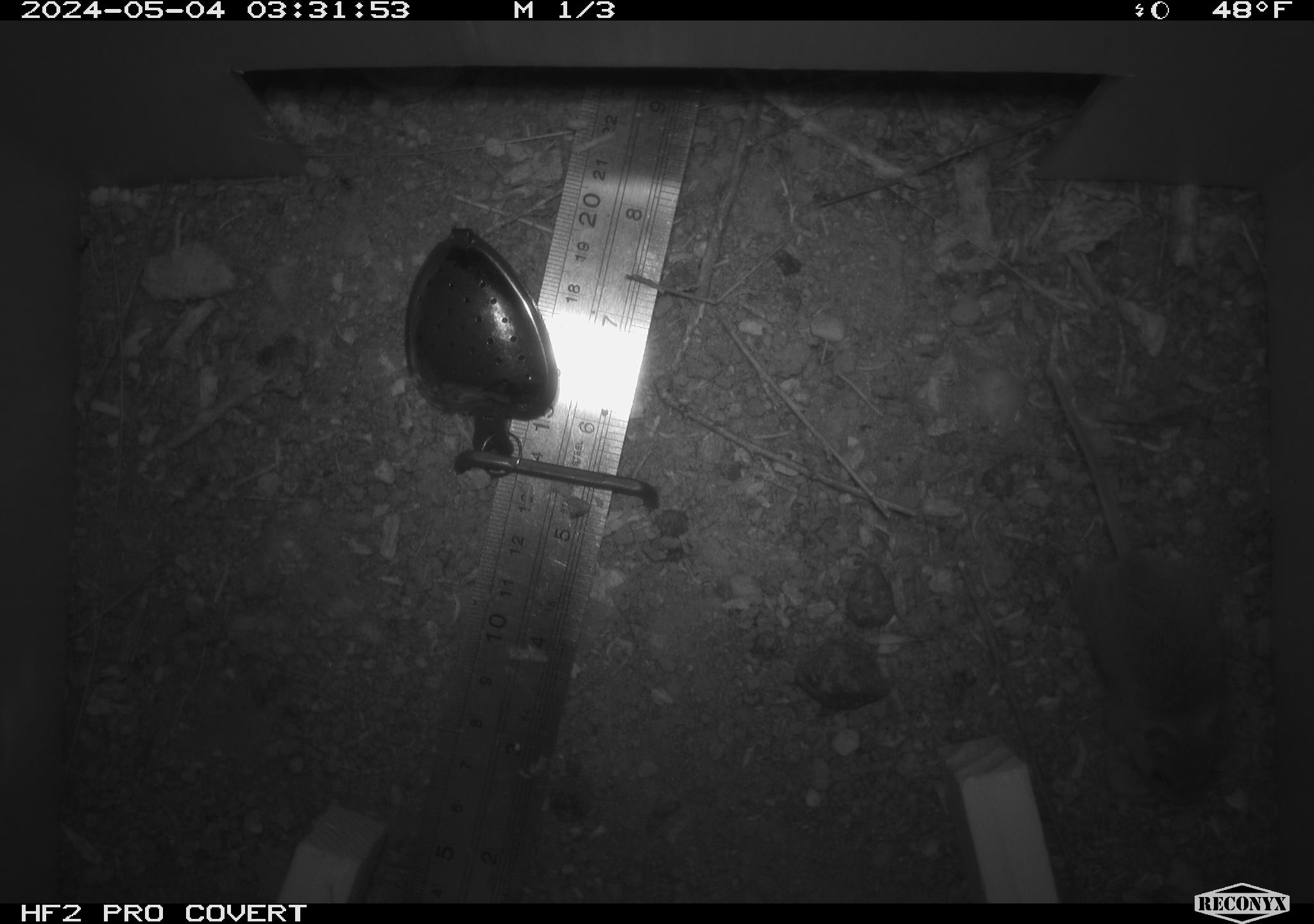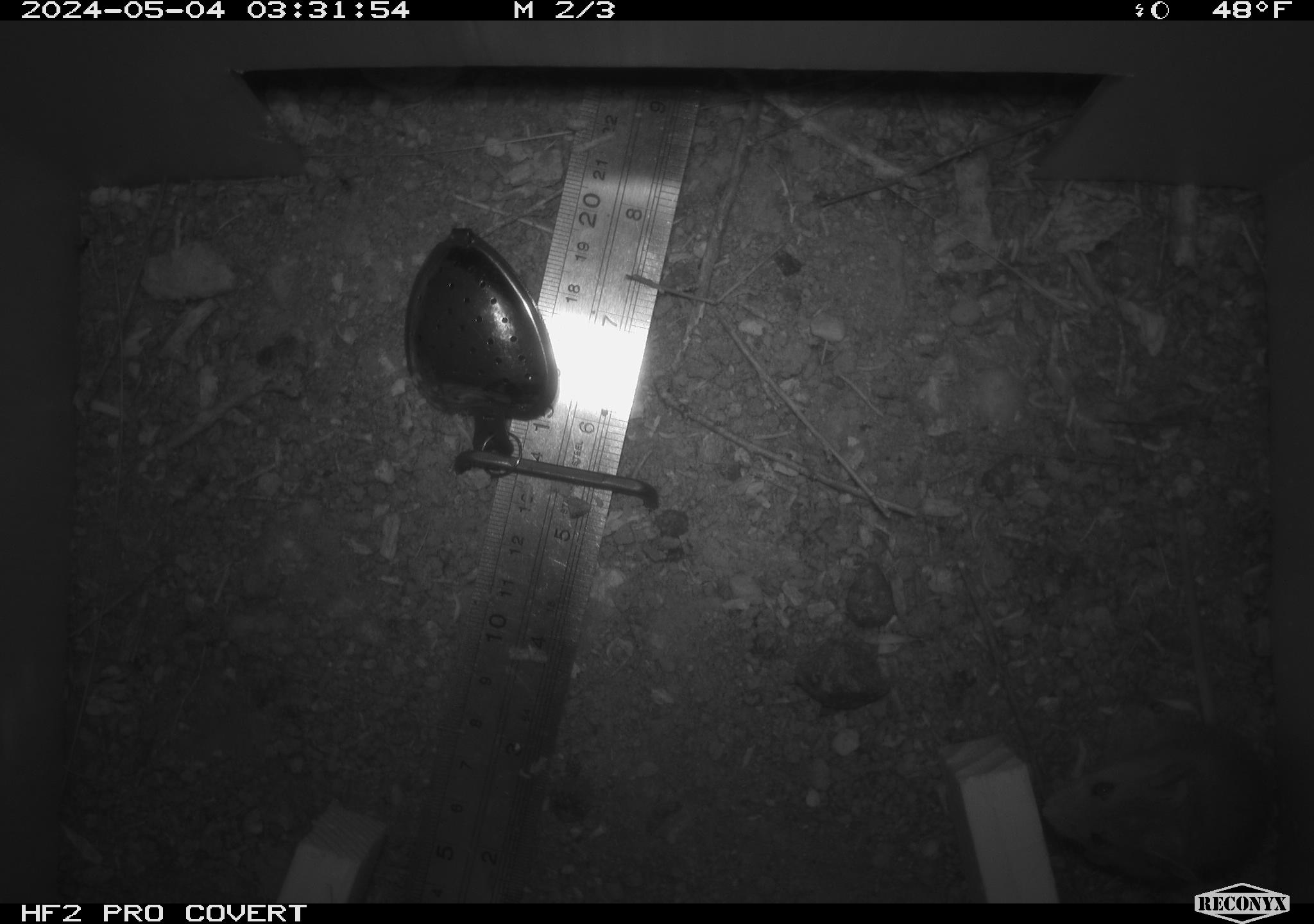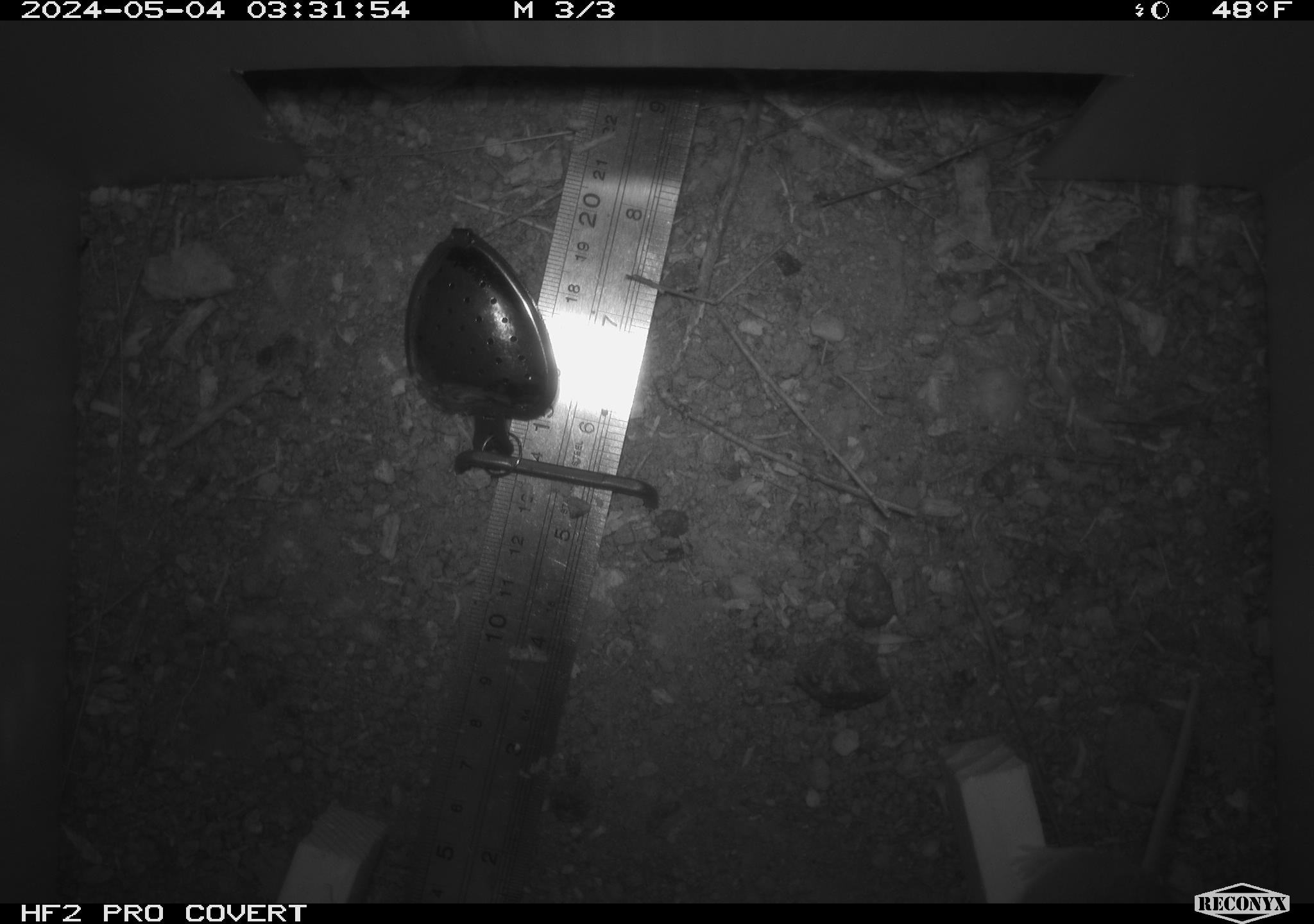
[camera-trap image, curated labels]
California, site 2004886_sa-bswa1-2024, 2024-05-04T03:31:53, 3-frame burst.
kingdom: Animalia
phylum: Chordata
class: Mammalia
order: Rodentia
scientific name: Rodentia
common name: mouse species